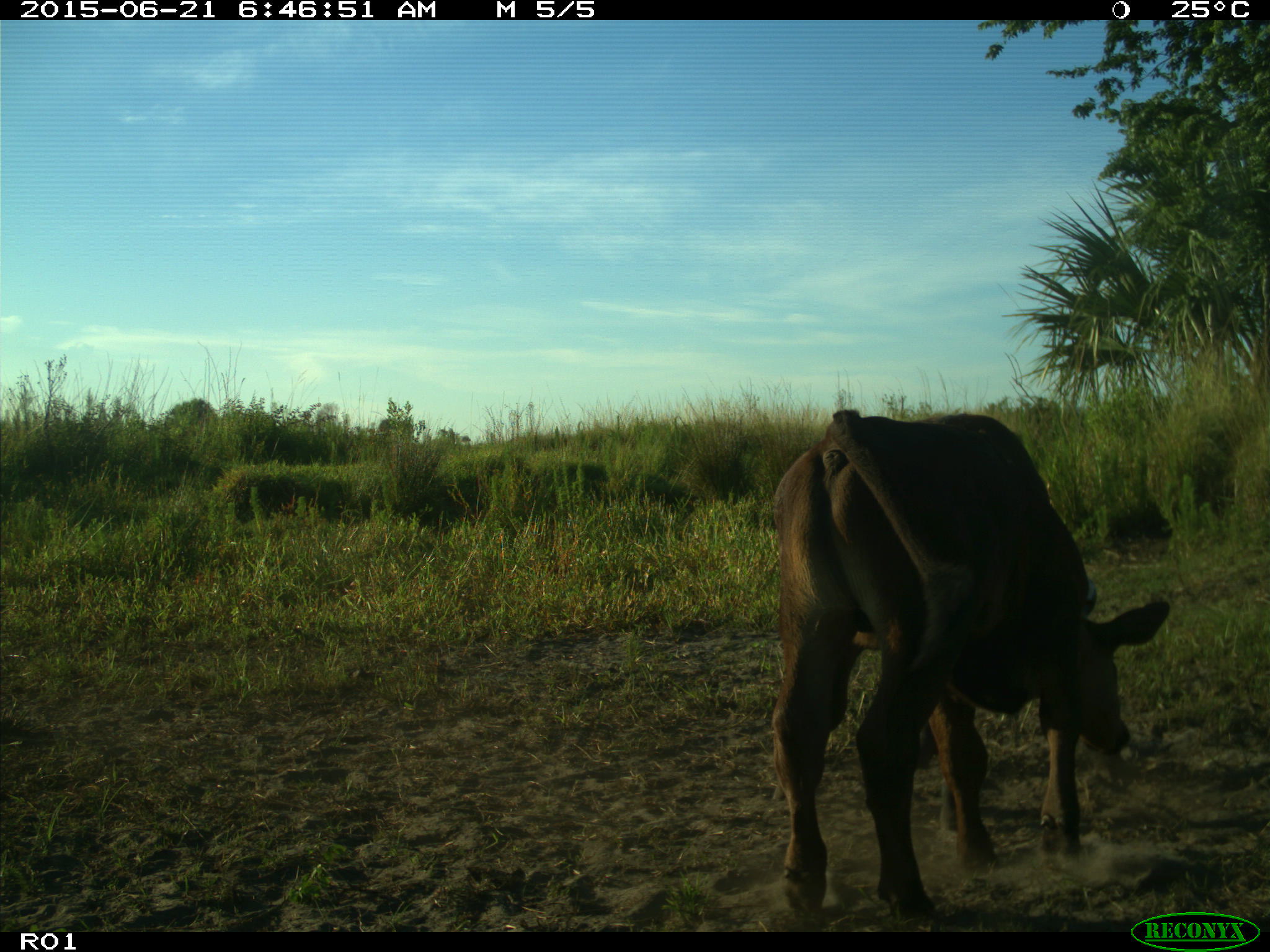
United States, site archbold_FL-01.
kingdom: Animalia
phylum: Chordata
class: Mammalia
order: Artiodactyla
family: Bovidae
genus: Bos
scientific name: Bos taurus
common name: domestic cow